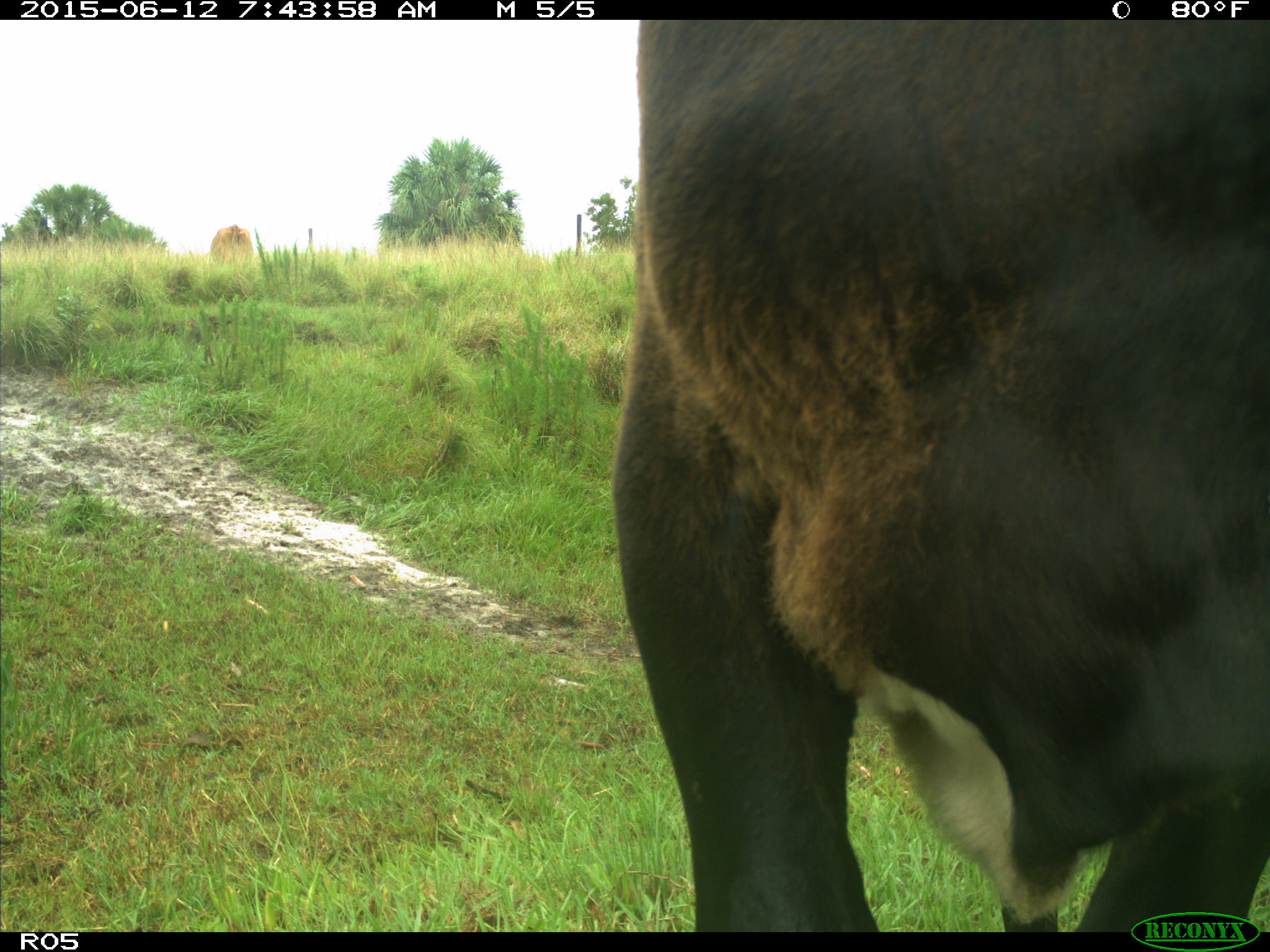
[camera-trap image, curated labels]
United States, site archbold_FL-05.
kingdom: Animalia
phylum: Chordata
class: Mammalia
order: Artiodactyla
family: Bovidae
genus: Bos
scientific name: Bos taurus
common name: domestic cow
Bos taurus (domestic cow).